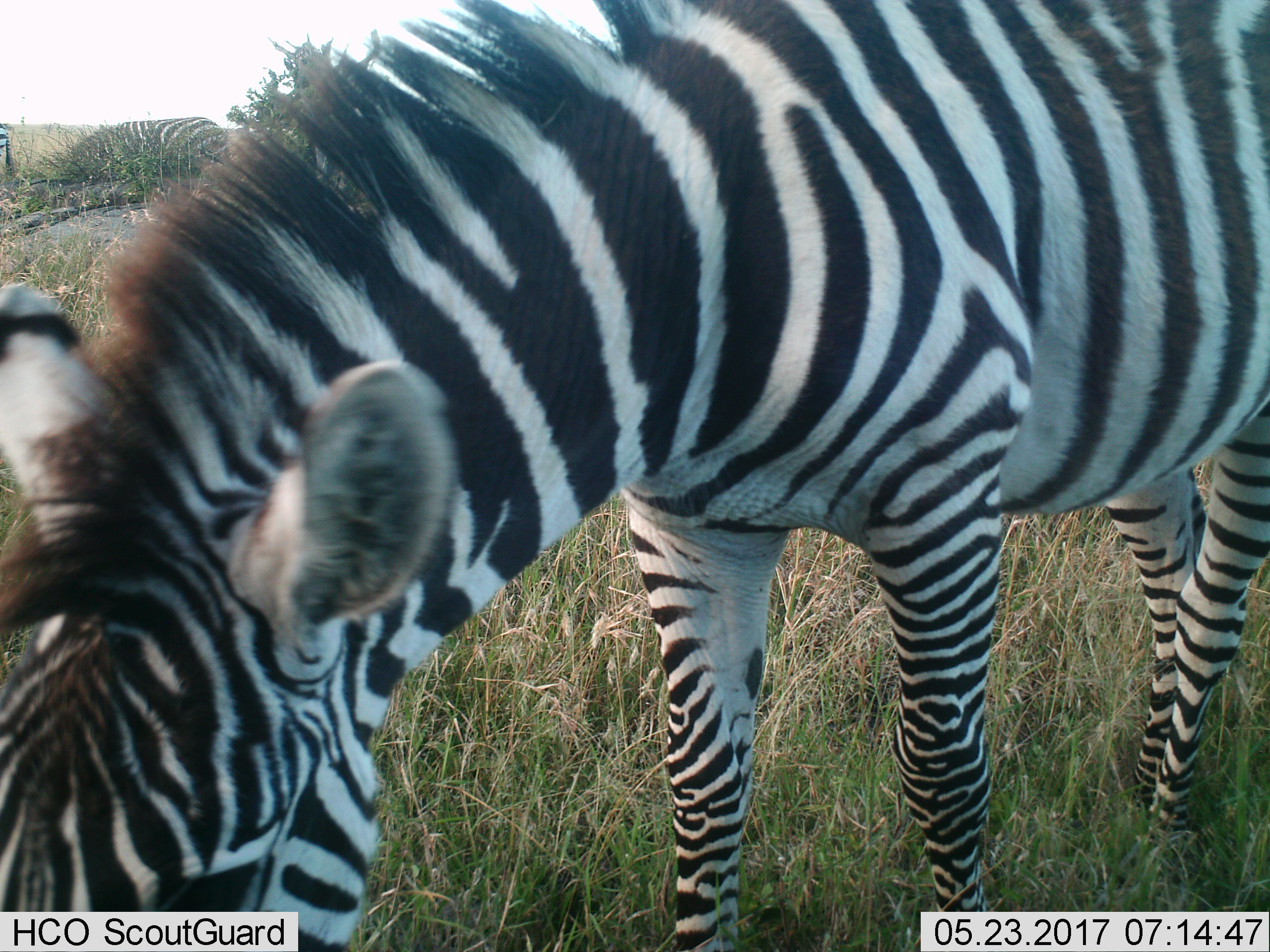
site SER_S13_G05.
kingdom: Animalia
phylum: Chordata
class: Mammalia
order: Perissodactyla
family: Equidae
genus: Equus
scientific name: Equus quagga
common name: plains zebra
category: zebraplains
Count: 1.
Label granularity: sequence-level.